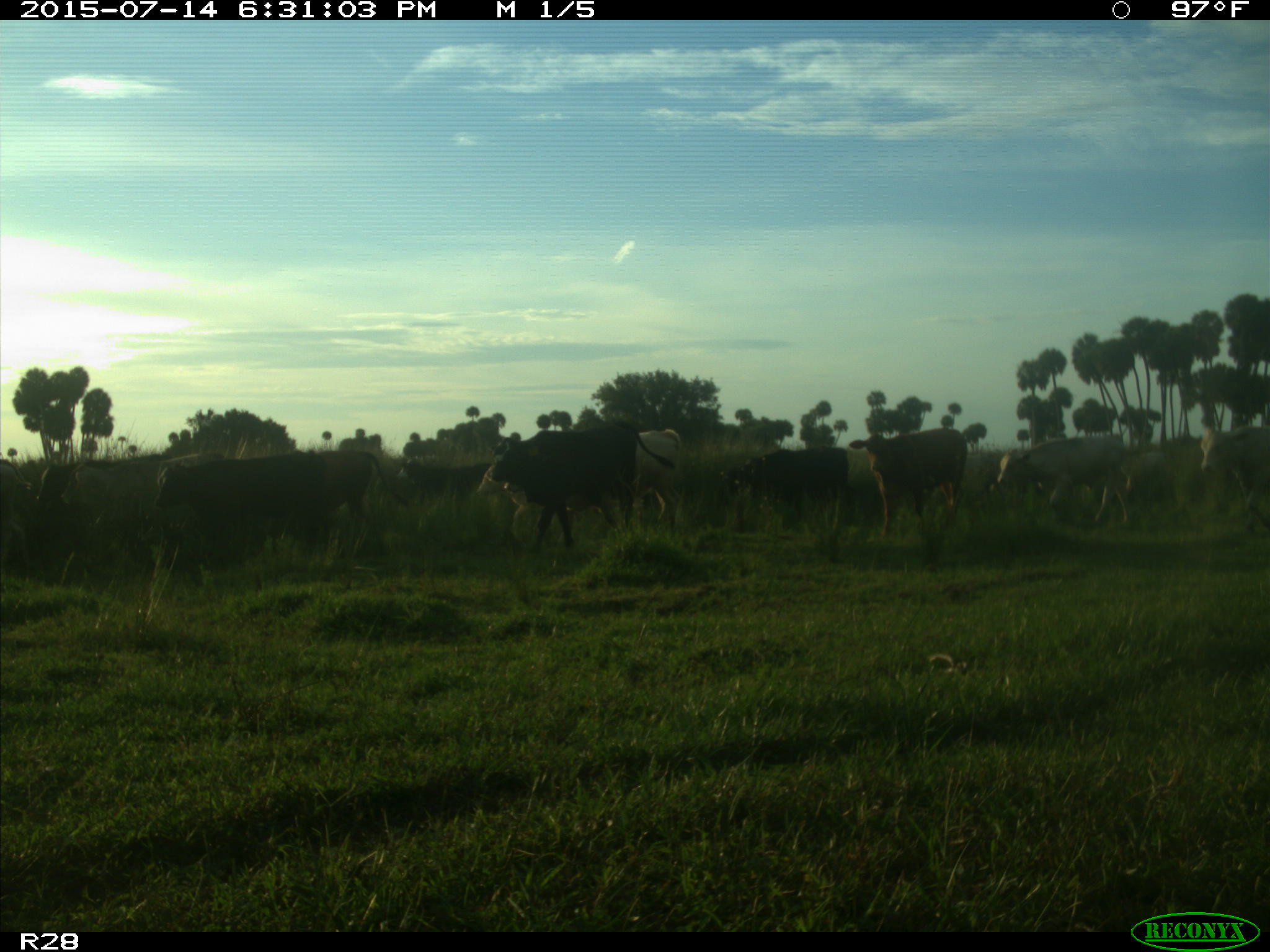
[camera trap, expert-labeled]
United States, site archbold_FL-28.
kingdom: Animalia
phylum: Chordata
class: Mammalia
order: Artiodactyla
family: Bovidae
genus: Bos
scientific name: Bos taurus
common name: domestic cow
Bos taurus (domestic cow).